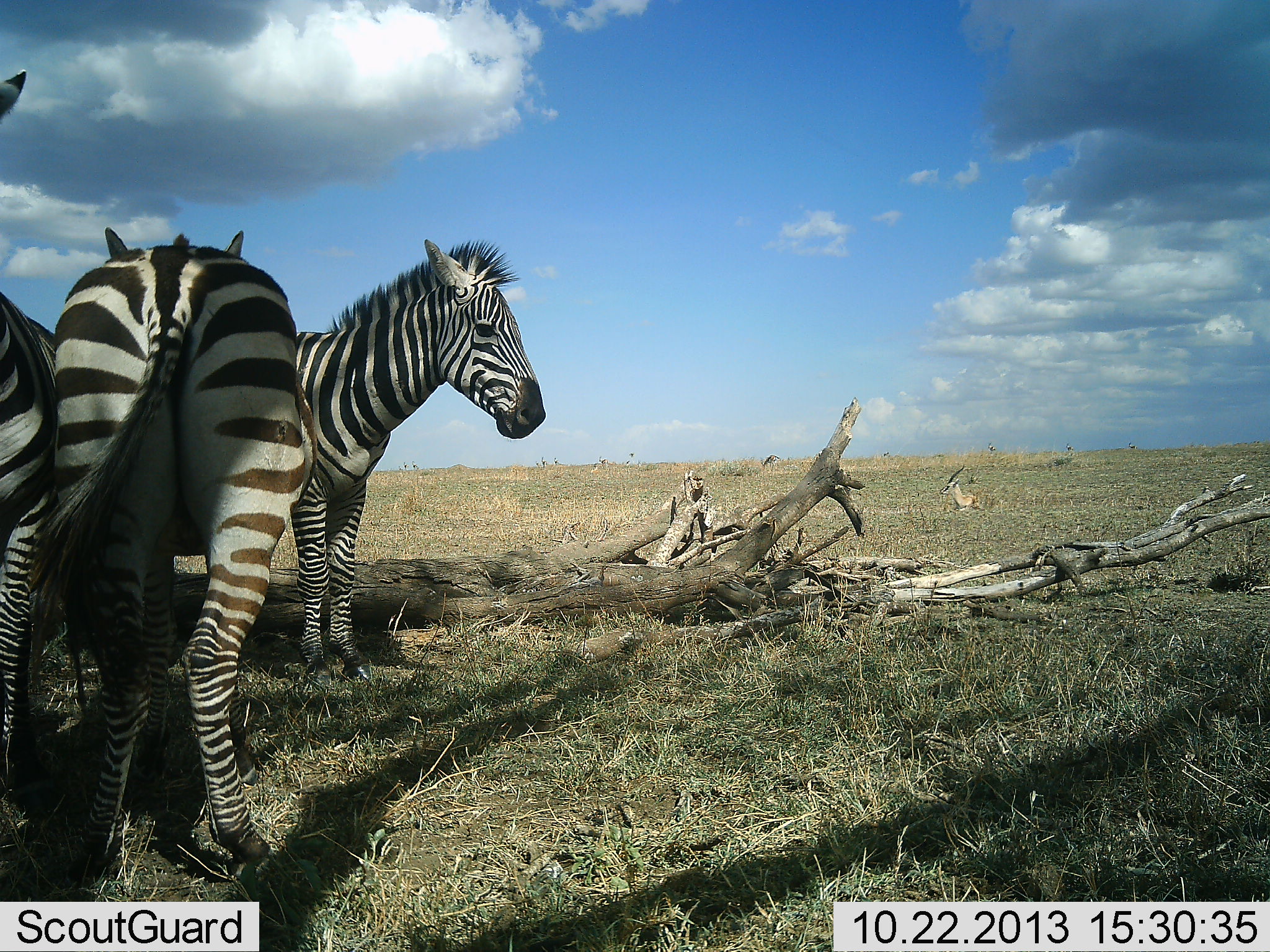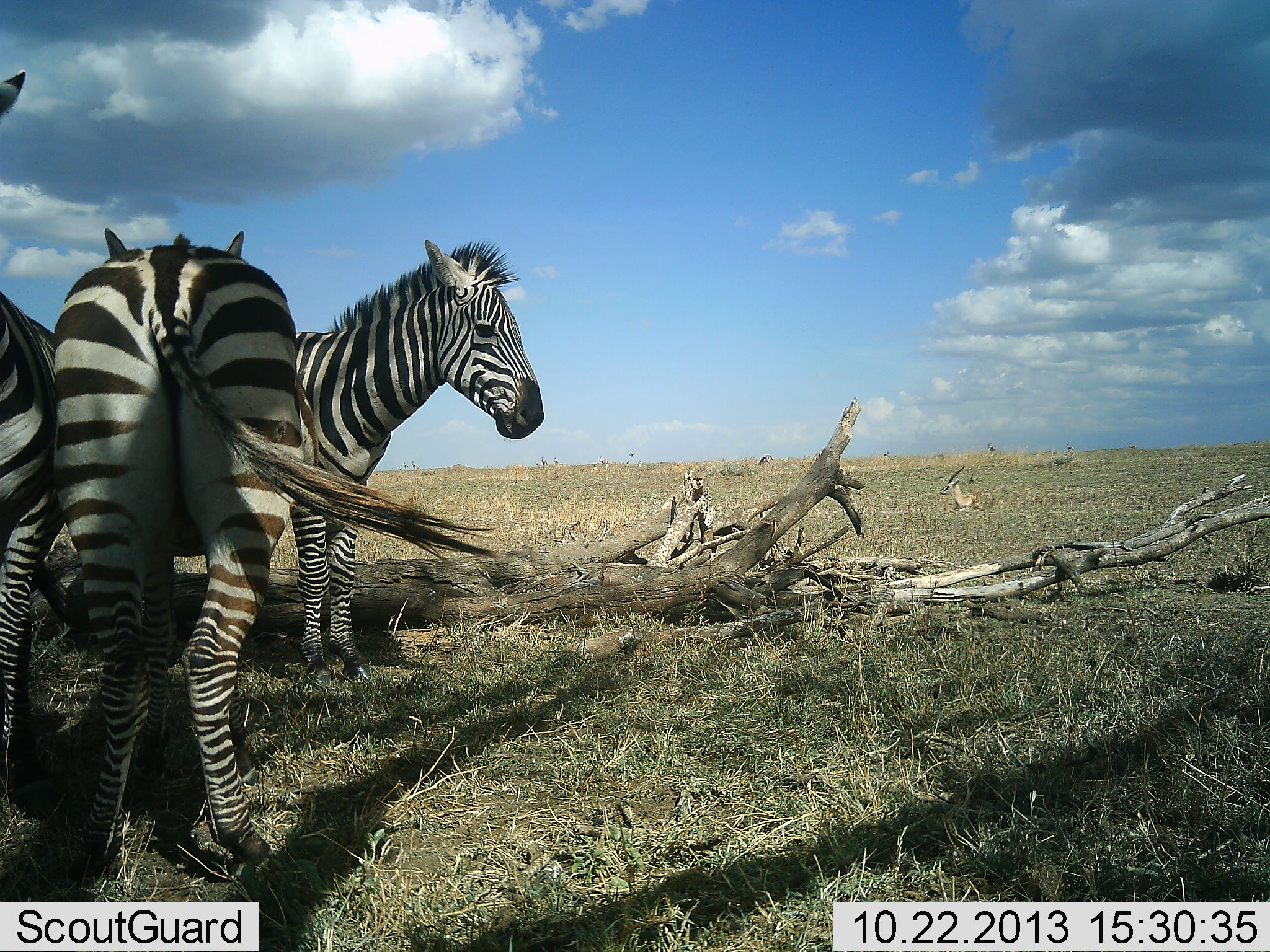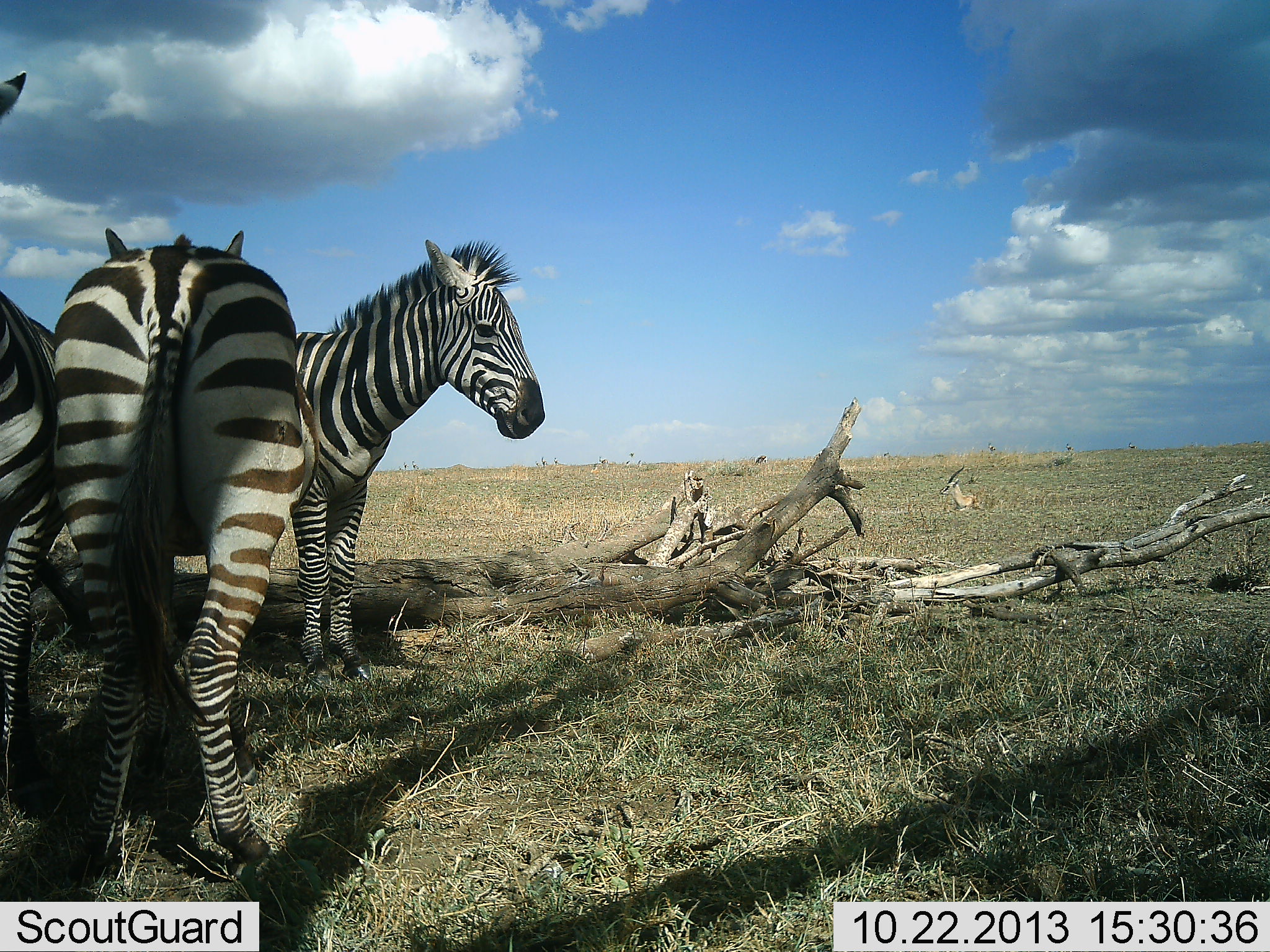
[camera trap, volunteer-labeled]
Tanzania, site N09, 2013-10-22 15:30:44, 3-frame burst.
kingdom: Animalia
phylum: Chordata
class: Mammalia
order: Perissodactyla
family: Equidae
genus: Equus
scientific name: Equus quagga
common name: plains zebra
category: zebra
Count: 3.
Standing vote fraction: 87%.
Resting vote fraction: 13%.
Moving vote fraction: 9%.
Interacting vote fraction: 18%.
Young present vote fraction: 2%.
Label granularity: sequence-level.